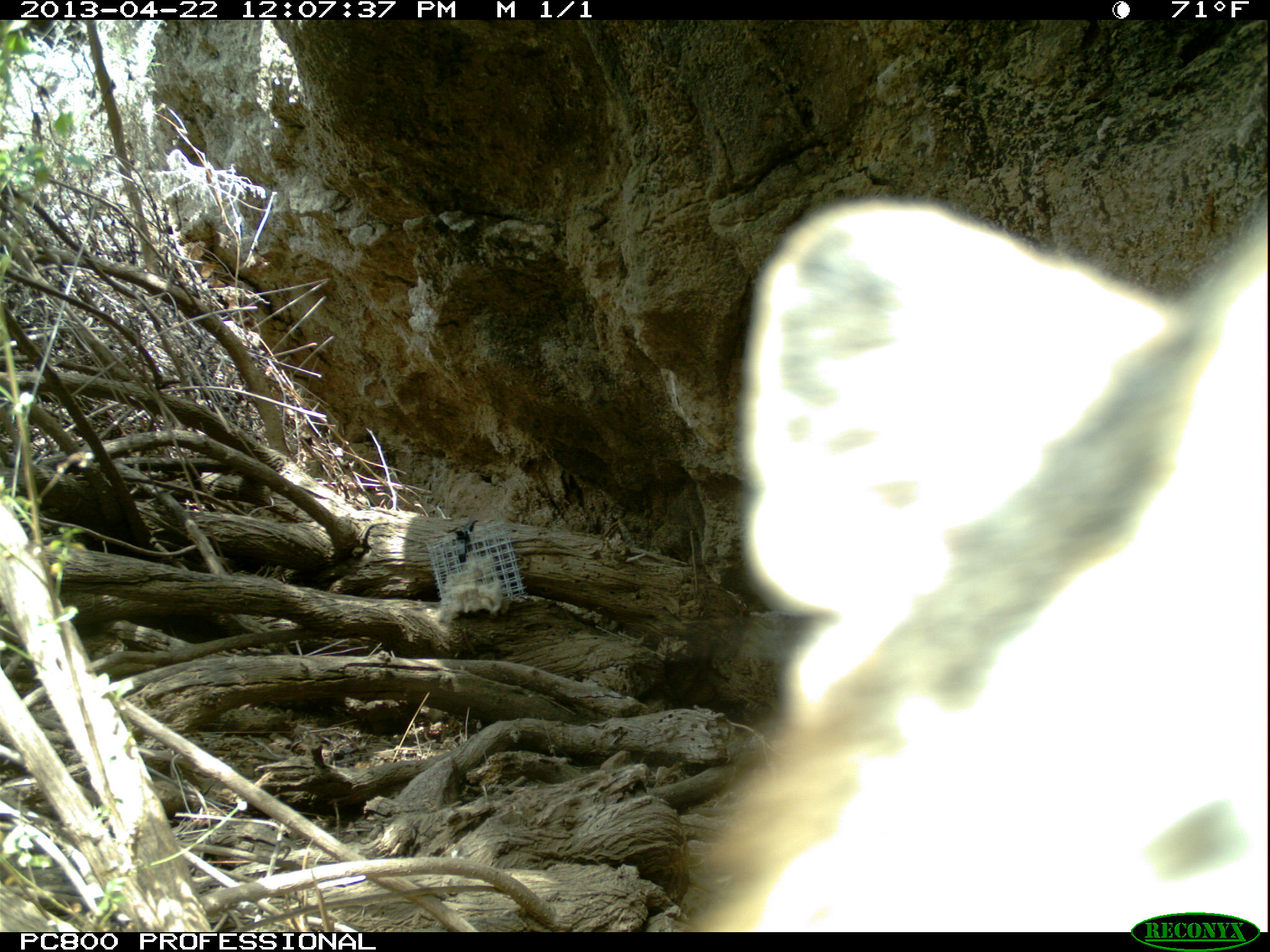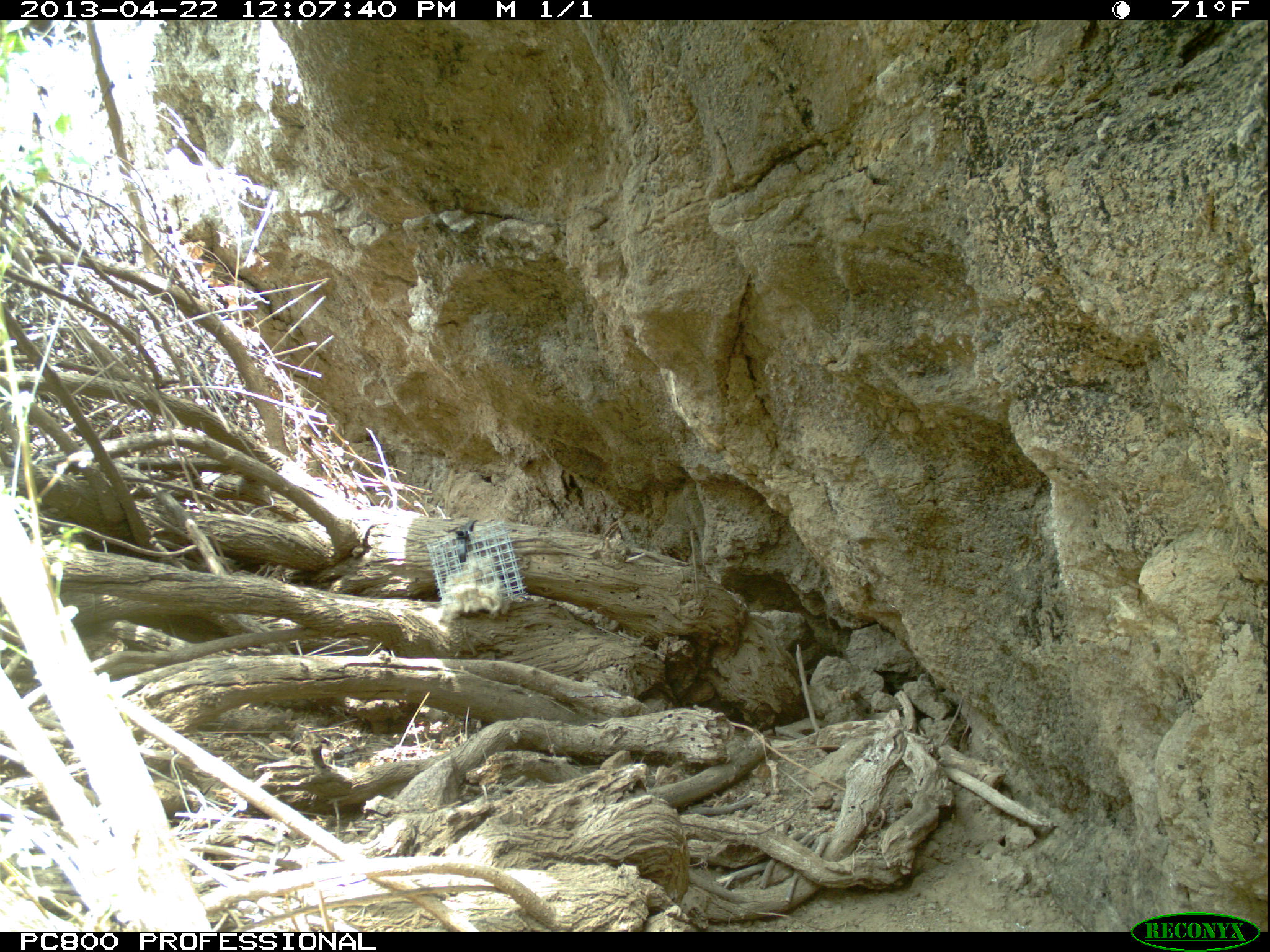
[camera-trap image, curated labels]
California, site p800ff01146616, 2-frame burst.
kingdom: Animalia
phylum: Chordata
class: Mammalia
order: Carnivora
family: Canidae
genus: Urocyon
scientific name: Urocyon littoralis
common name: island fox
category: fox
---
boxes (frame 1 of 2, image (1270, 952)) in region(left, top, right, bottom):
fox: region(675, 196, 1269, 930)